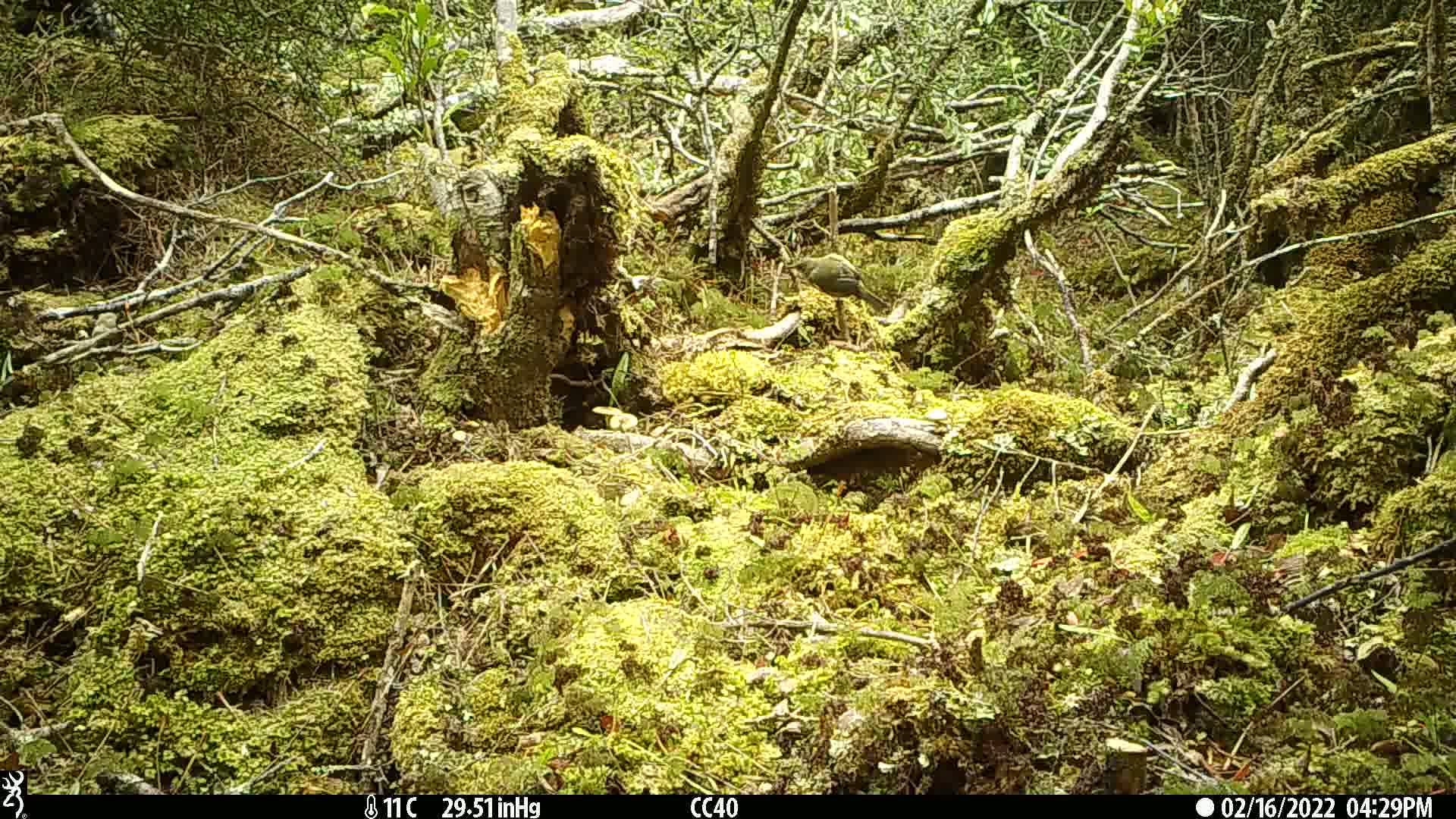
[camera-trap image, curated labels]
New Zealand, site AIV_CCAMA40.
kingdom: Animalia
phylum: Chordata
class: Aves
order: Passeriformes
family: Meliphagidae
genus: Anthornis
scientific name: Anthornis melanura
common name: new zealand bellbird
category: bellbird